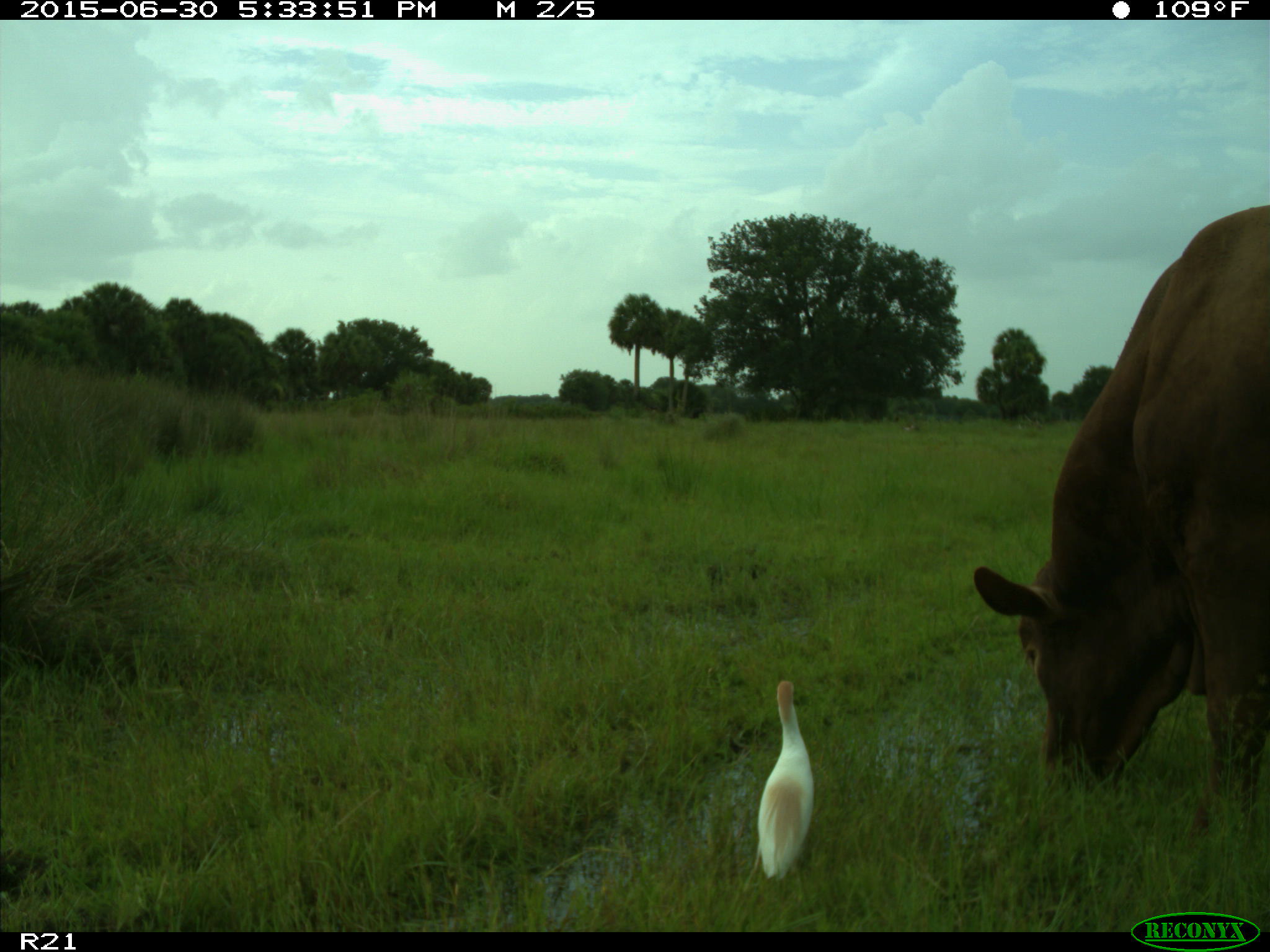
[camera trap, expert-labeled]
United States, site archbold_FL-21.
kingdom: Animalia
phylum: Chordata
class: Mammalia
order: Artiodactyla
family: Bovidae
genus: Bos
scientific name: Bos taurus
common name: domestic cow